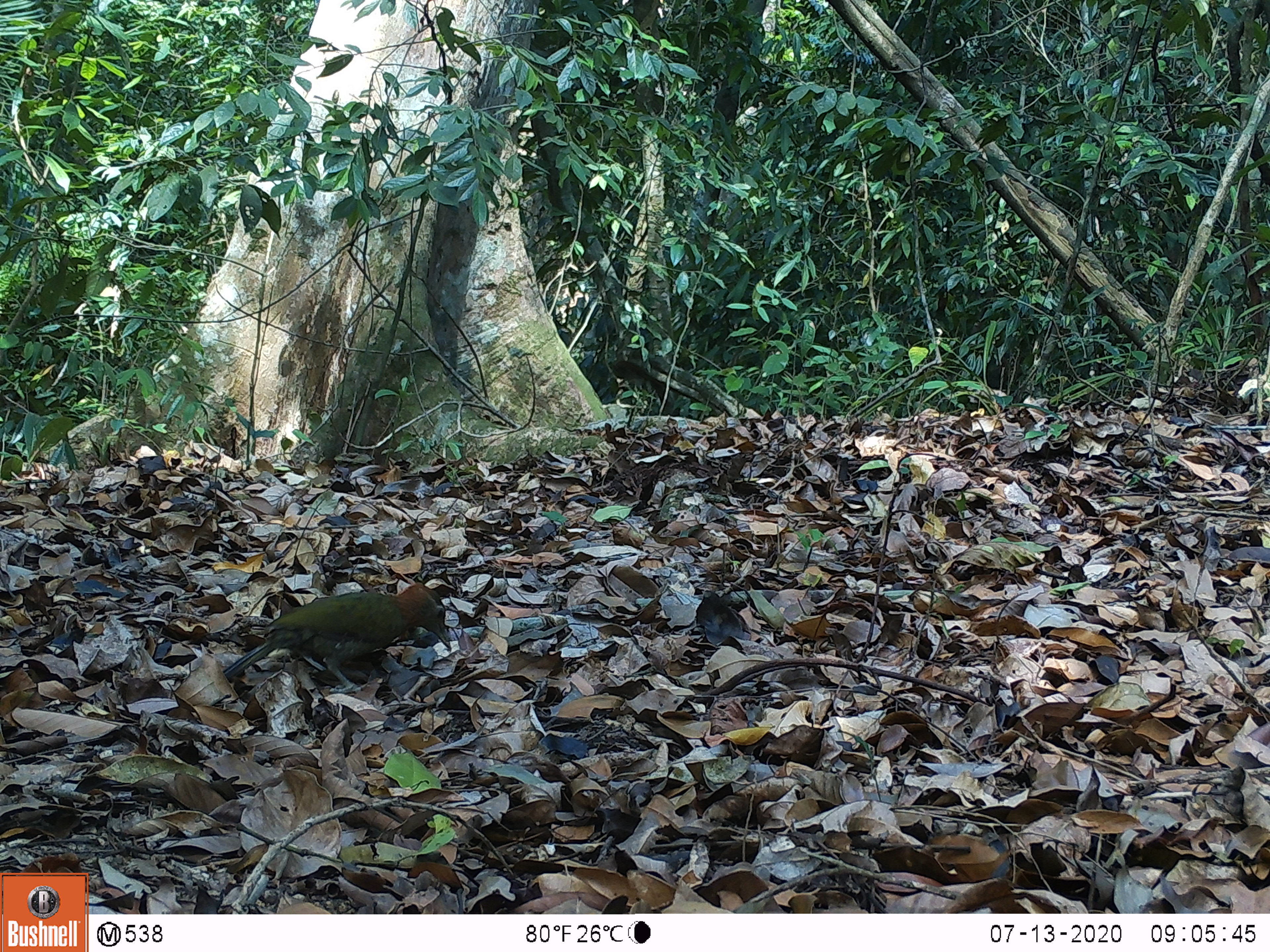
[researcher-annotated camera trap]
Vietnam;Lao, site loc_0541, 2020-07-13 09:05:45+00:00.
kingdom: Animalia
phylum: Chordata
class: Aves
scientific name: Aves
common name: bird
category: unidentified bird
Unidentified bird (bird) (Aves). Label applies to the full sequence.